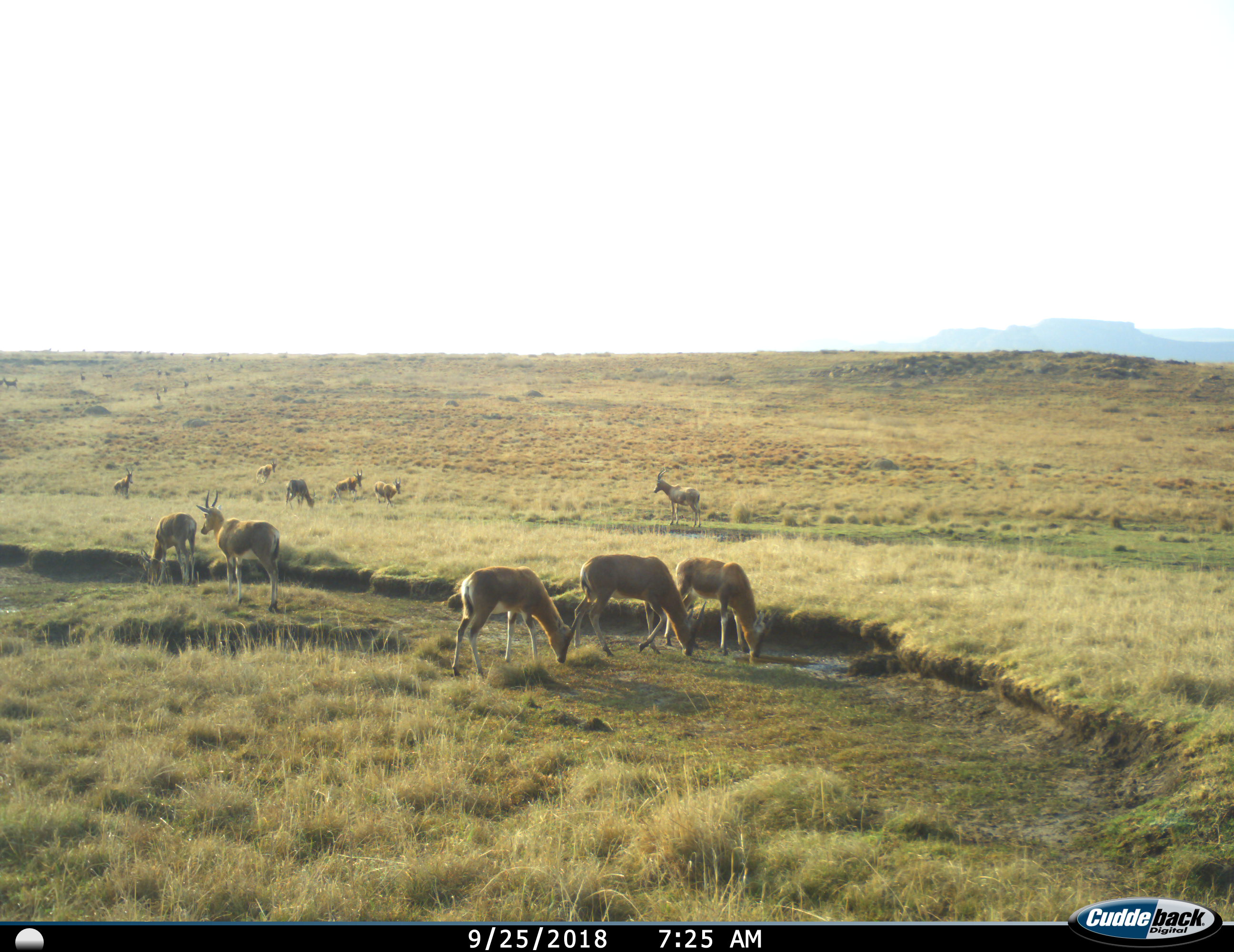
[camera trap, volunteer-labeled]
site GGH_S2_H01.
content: unidentified animal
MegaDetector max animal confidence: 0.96